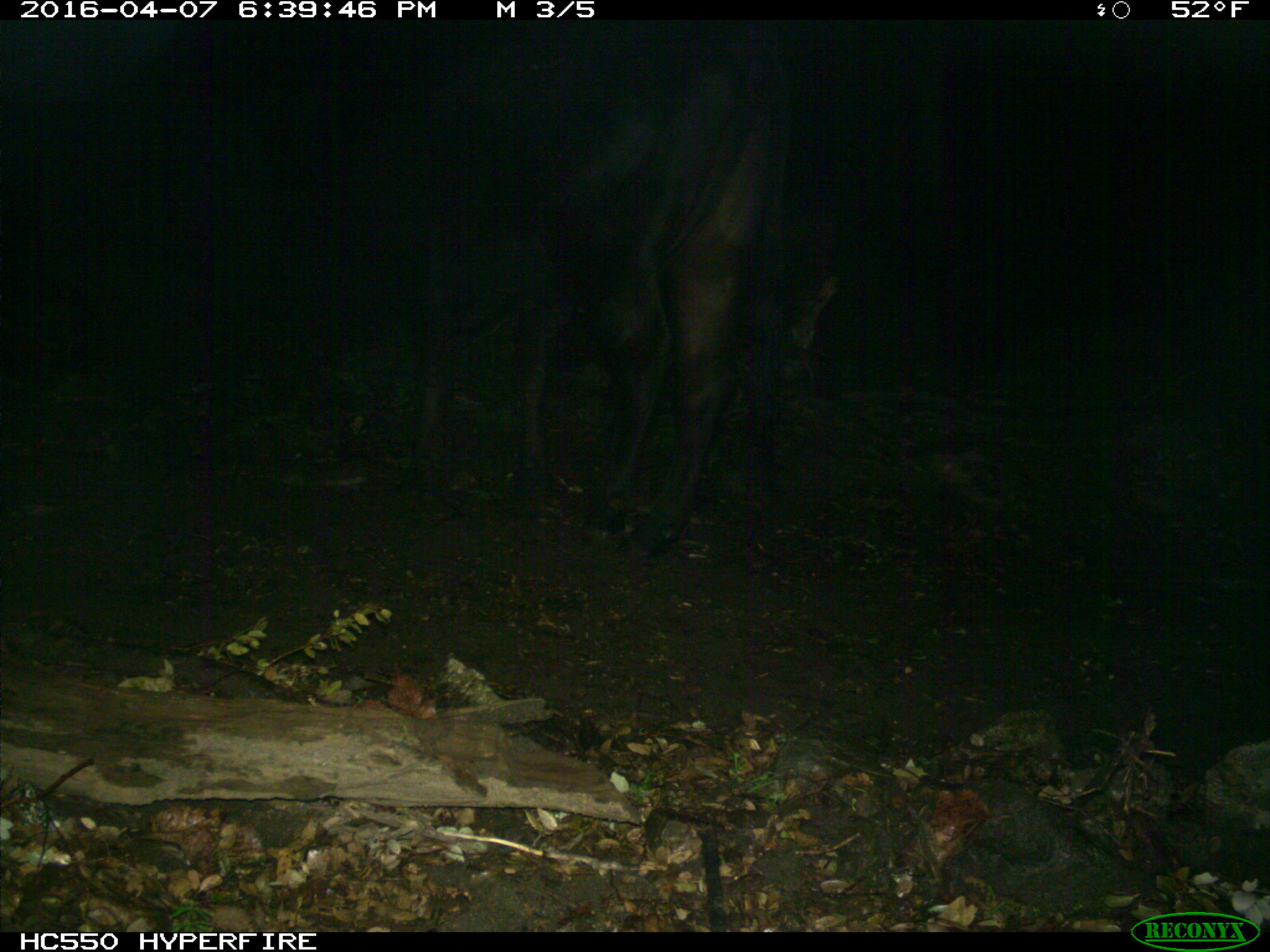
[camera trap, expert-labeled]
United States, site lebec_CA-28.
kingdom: Animalia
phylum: Chordata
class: Mammalia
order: Artiodactyla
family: Bovidae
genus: Bos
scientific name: Bos taurus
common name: domestic cow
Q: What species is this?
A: Bos taurus (domestic cow).